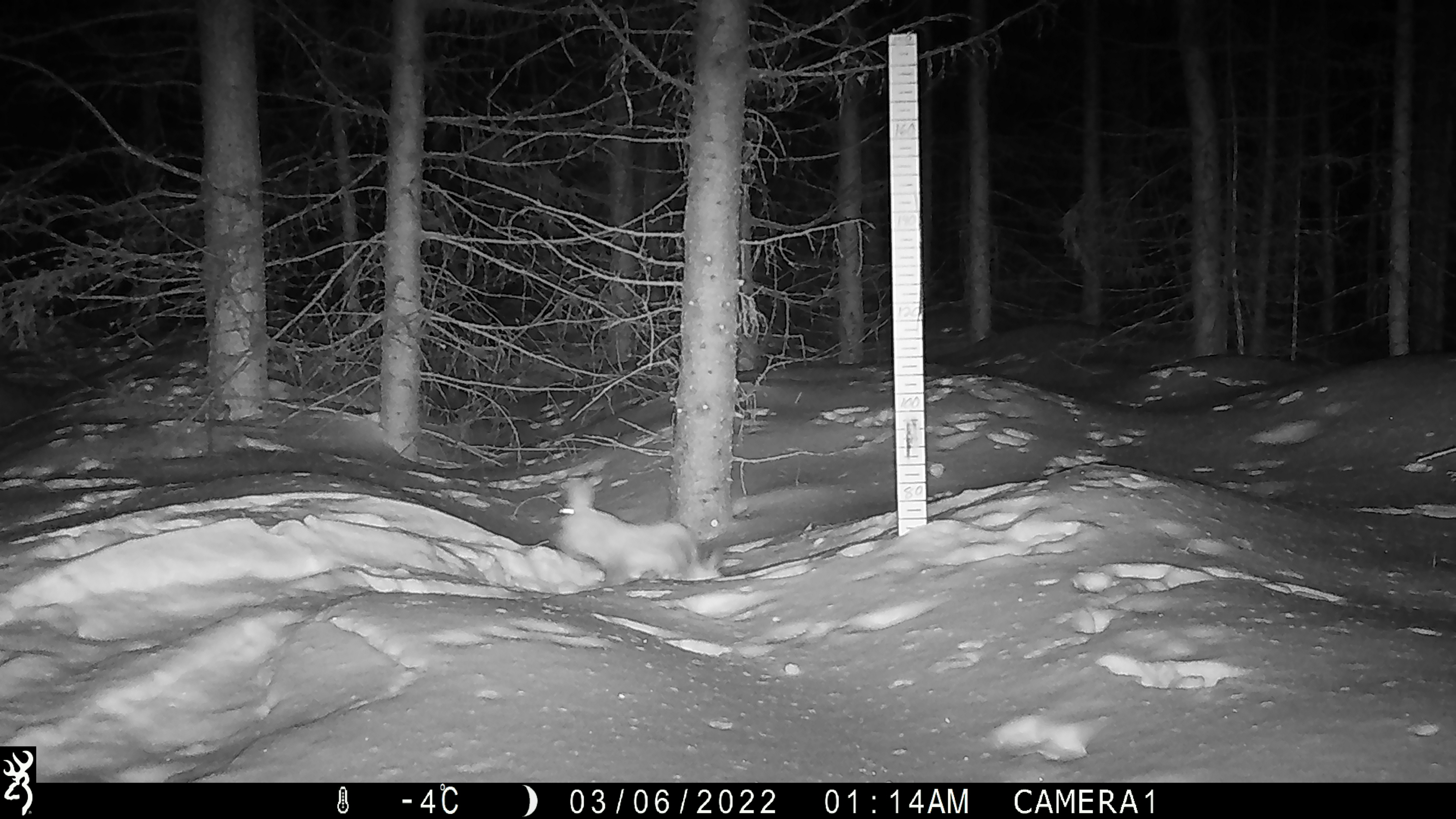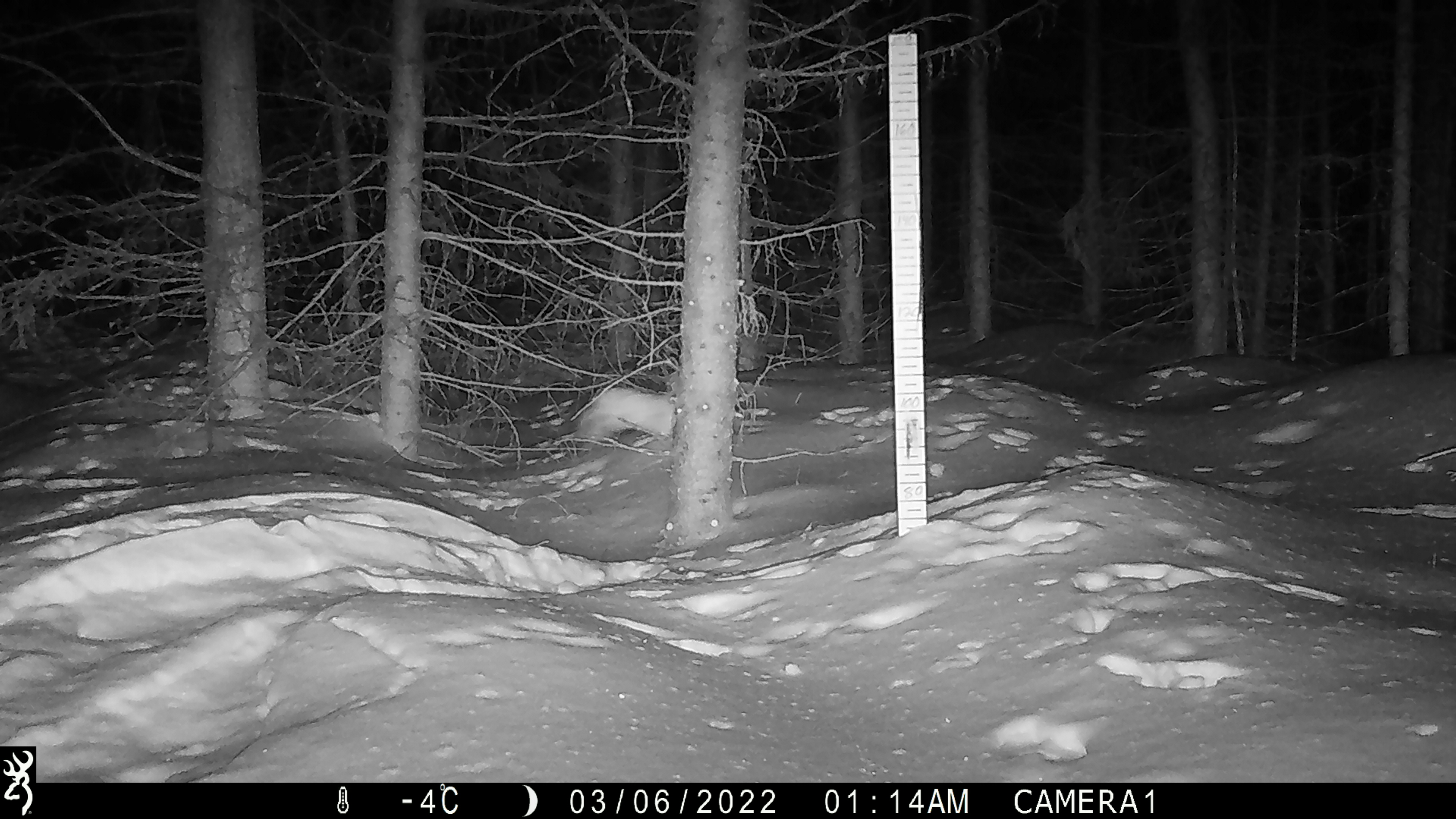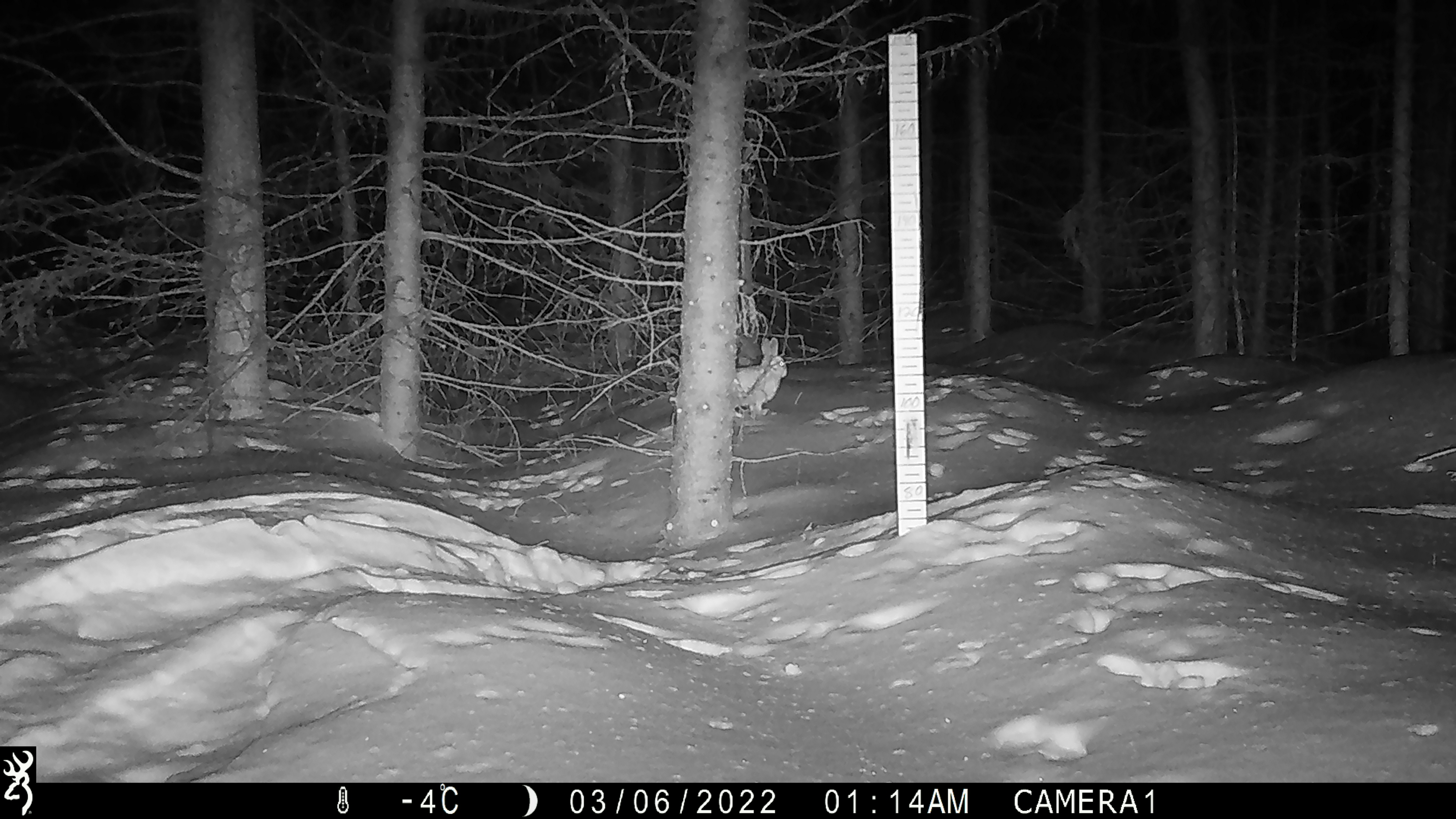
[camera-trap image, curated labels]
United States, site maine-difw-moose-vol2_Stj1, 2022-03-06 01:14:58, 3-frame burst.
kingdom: Animalia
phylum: Chordata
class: Mammalia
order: Lagomorpha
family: Leporidae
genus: Lepus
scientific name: Lepus americanus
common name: snowshoe hare